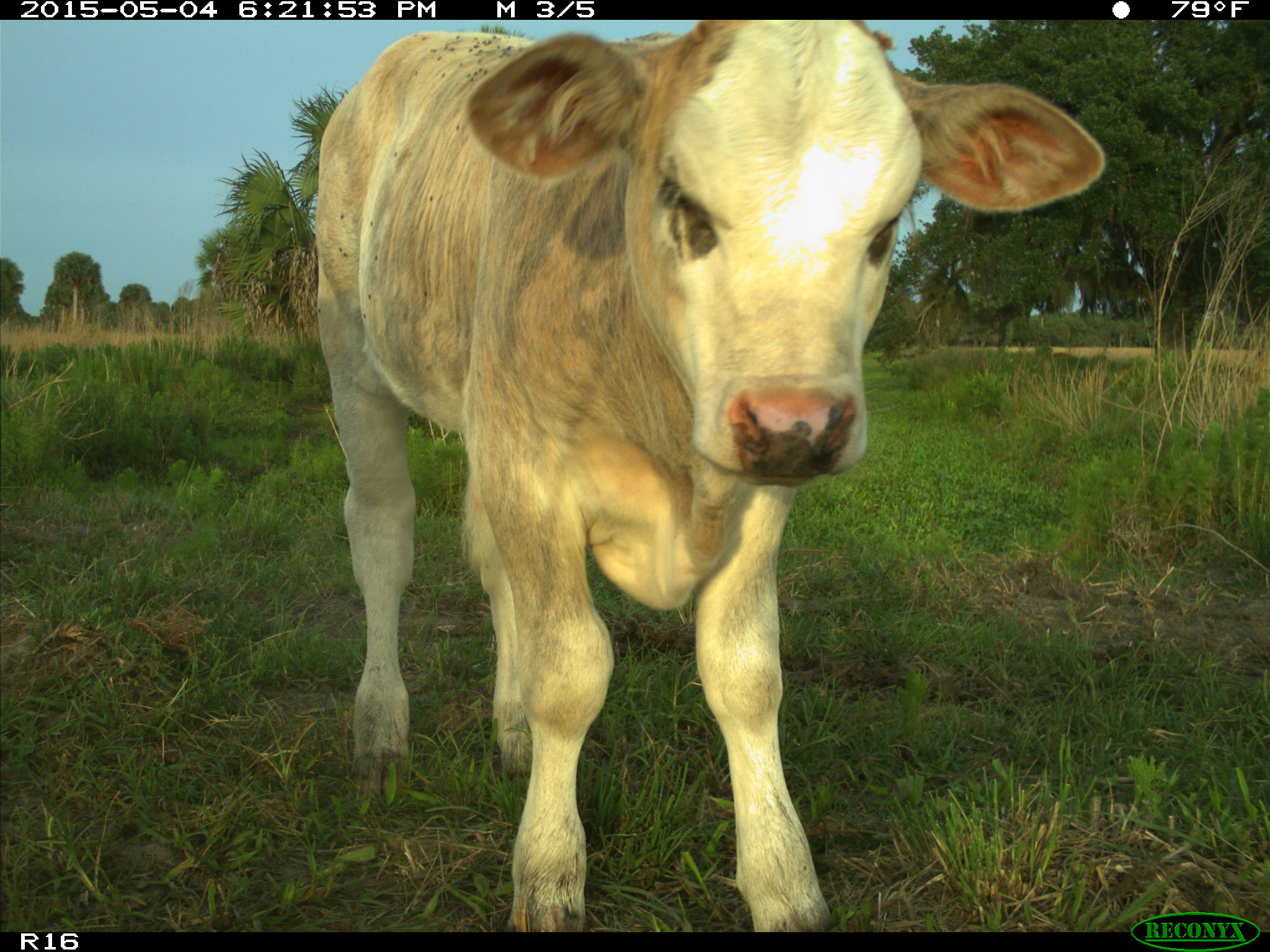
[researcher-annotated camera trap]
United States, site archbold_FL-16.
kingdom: Animalia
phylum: Chordata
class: Mammalia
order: Artiodactyla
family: Bovidae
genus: Bos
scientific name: Bos taurus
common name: domestic cow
Bos taurus (domestic cow).